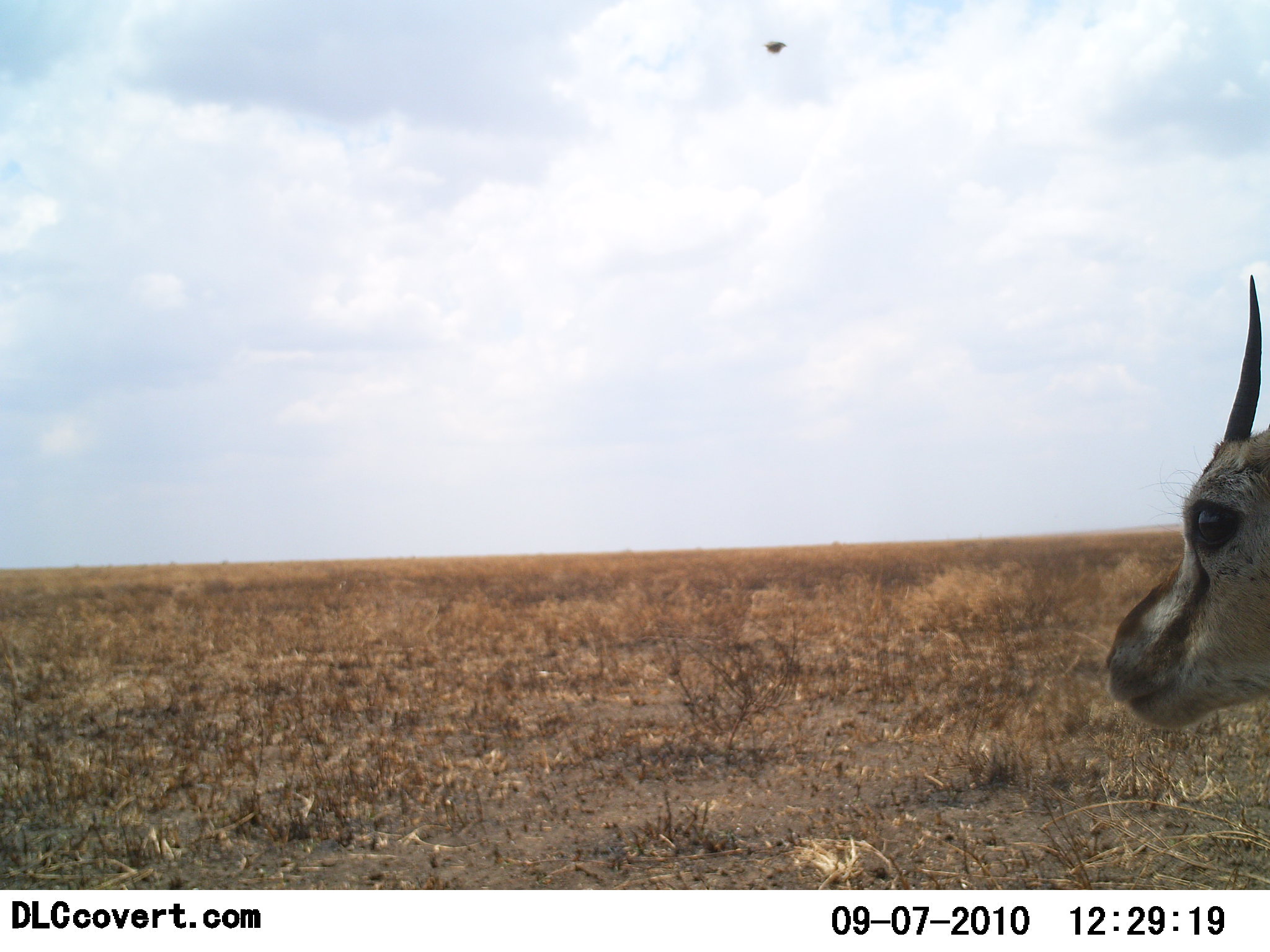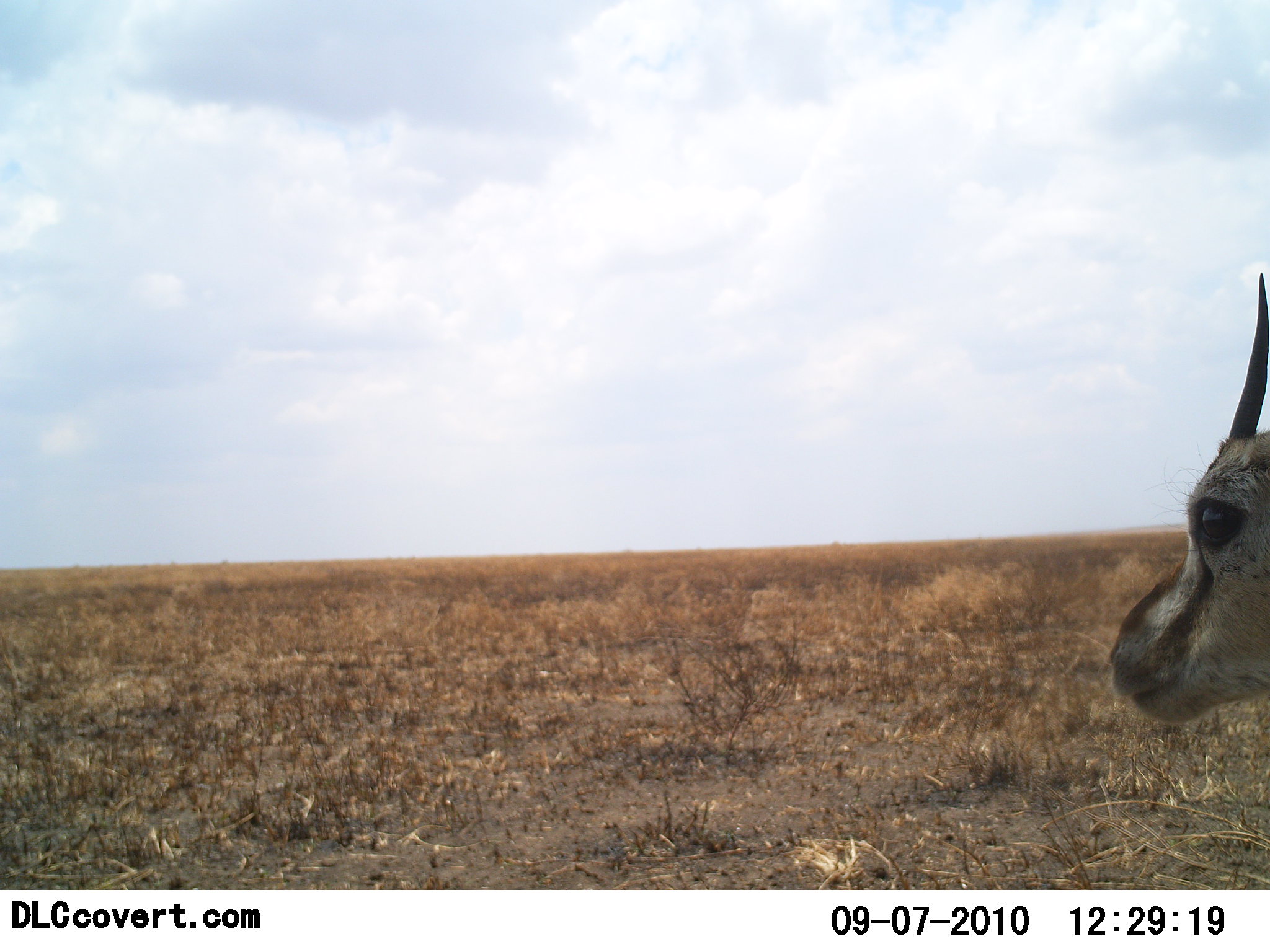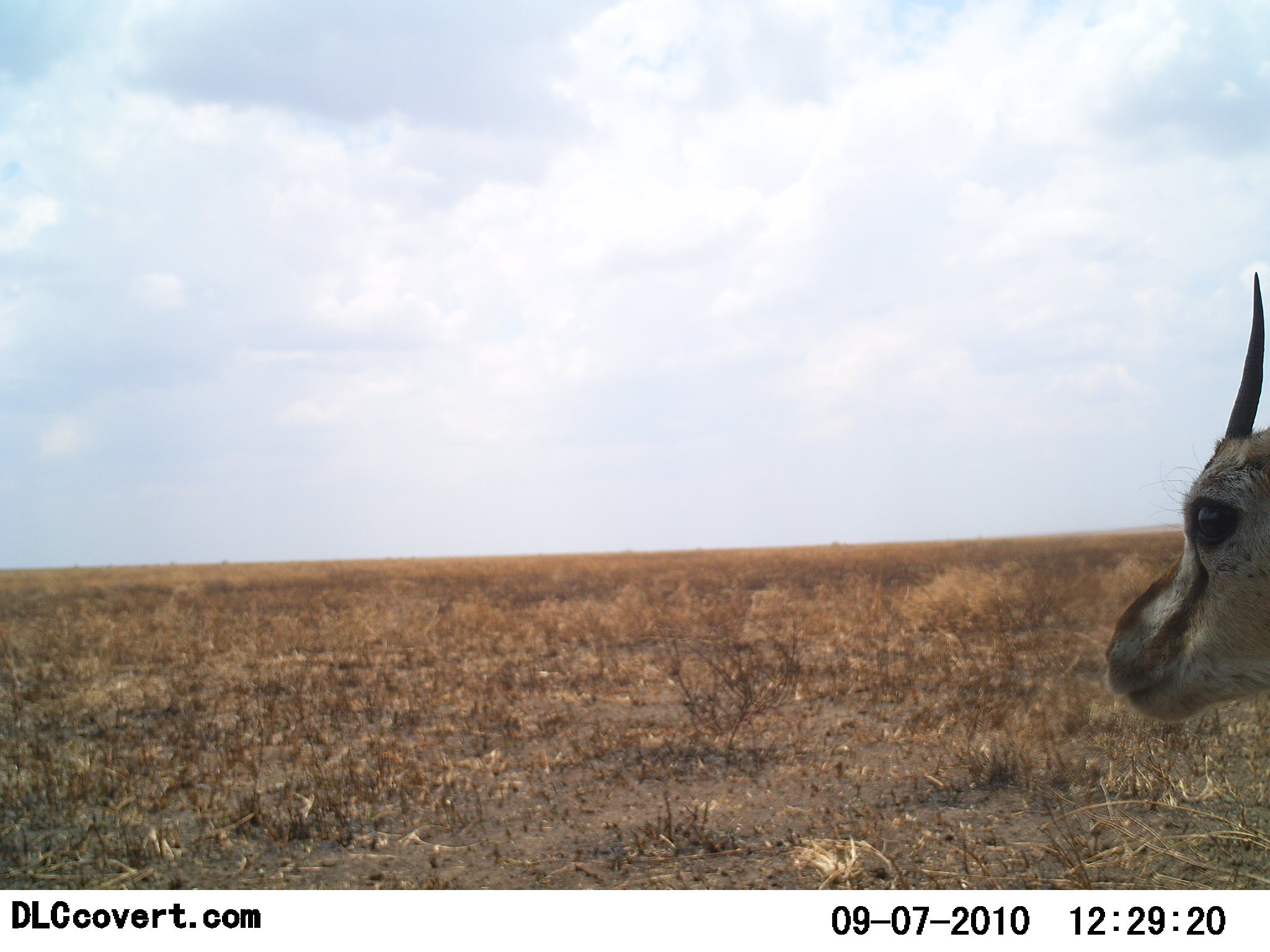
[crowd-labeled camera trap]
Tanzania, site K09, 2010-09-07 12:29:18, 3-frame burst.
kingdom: Animalia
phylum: Chordata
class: Mammalia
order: Artiodactyla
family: Bovidae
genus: Eudorcas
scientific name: Eudorcas thomsonii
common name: thomson's gazelle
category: gazellethomsons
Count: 1.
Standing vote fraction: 93%.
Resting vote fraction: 7%.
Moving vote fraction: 0%.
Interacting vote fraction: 0%.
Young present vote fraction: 0%.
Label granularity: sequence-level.